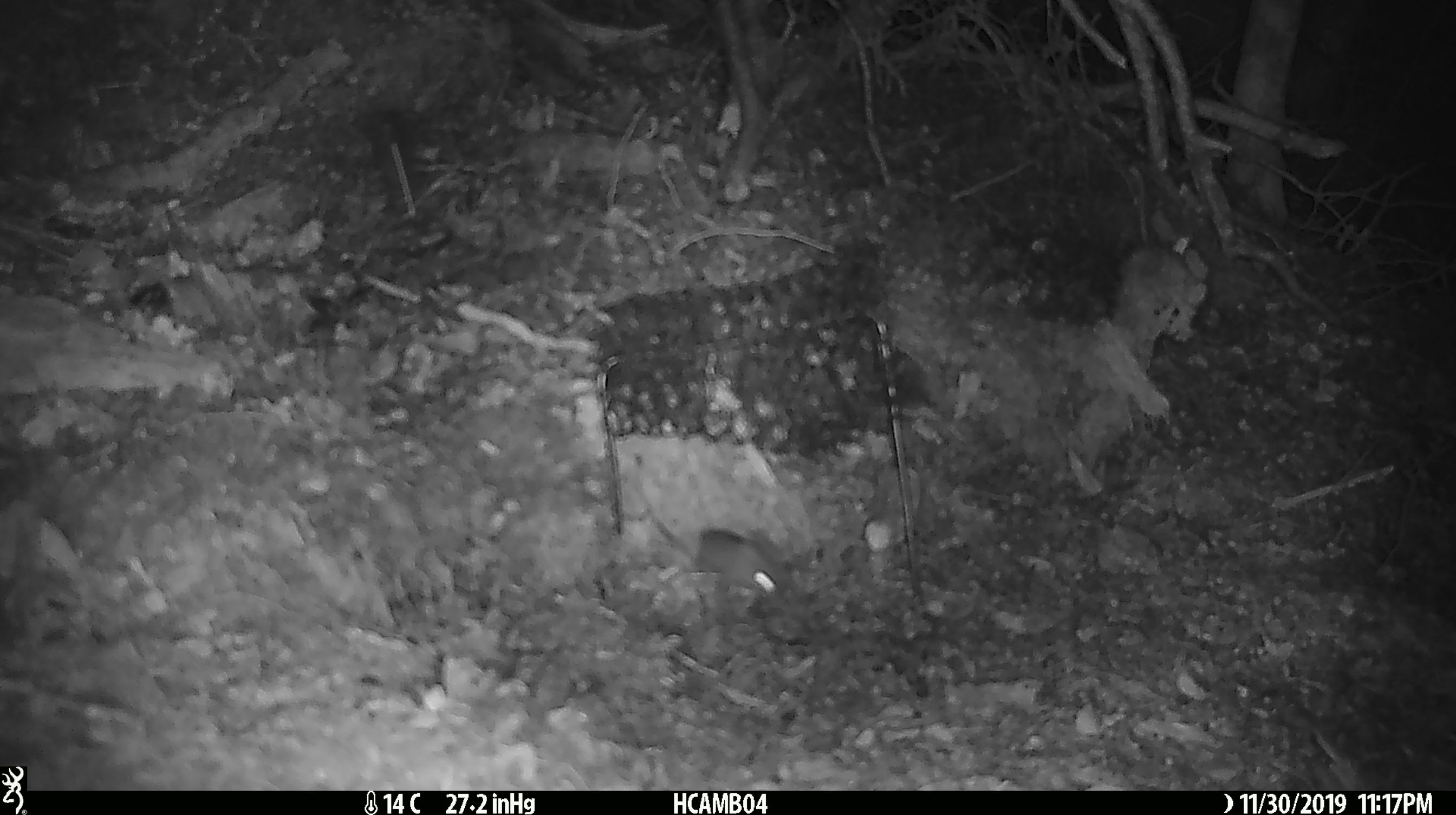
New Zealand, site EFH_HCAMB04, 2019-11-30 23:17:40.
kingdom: Animalia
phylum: Chordata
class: Mammalia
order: Rodentia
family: Muridae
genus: Mus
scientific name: Mus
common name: mouse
Mouse (Mus).